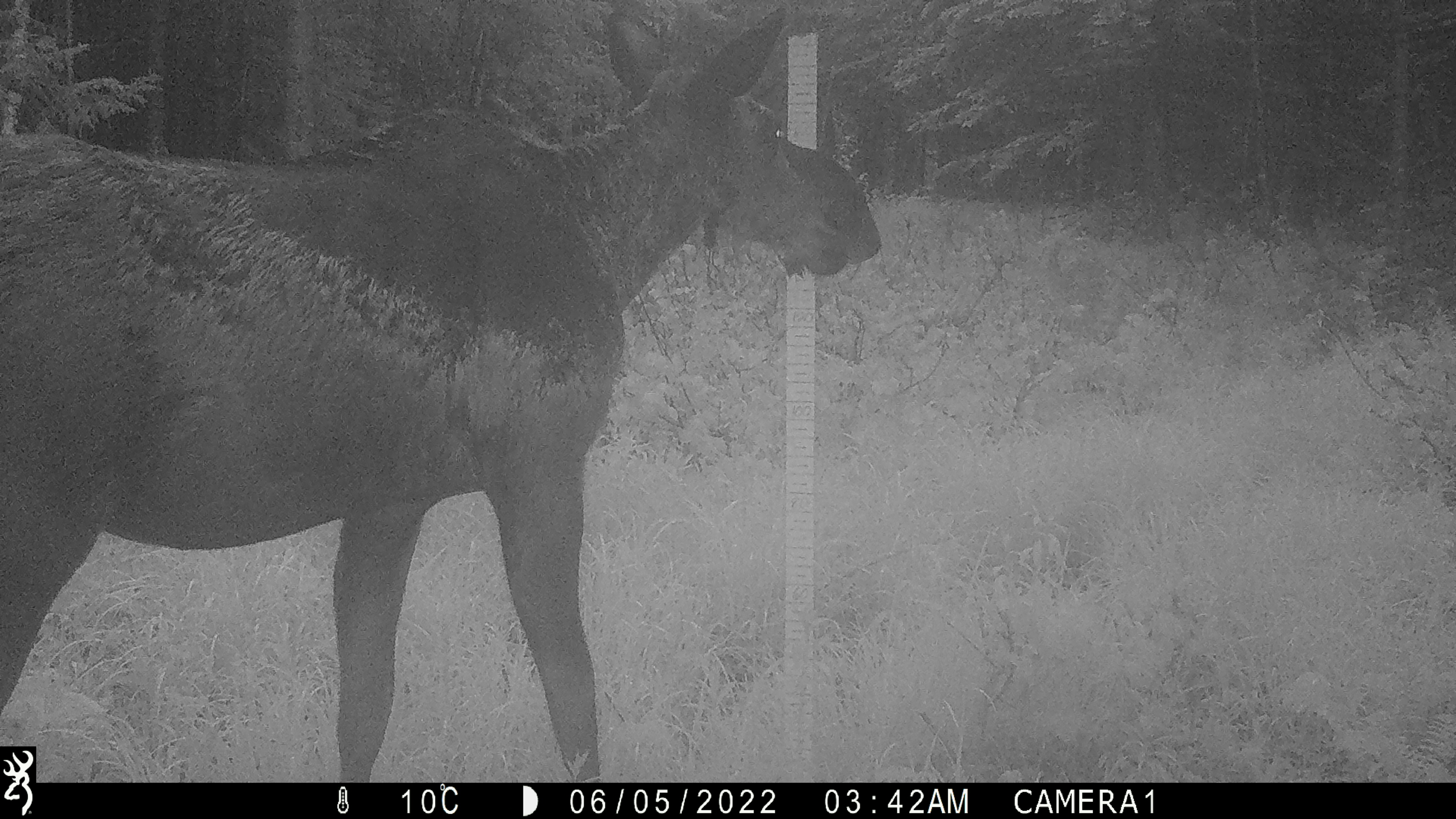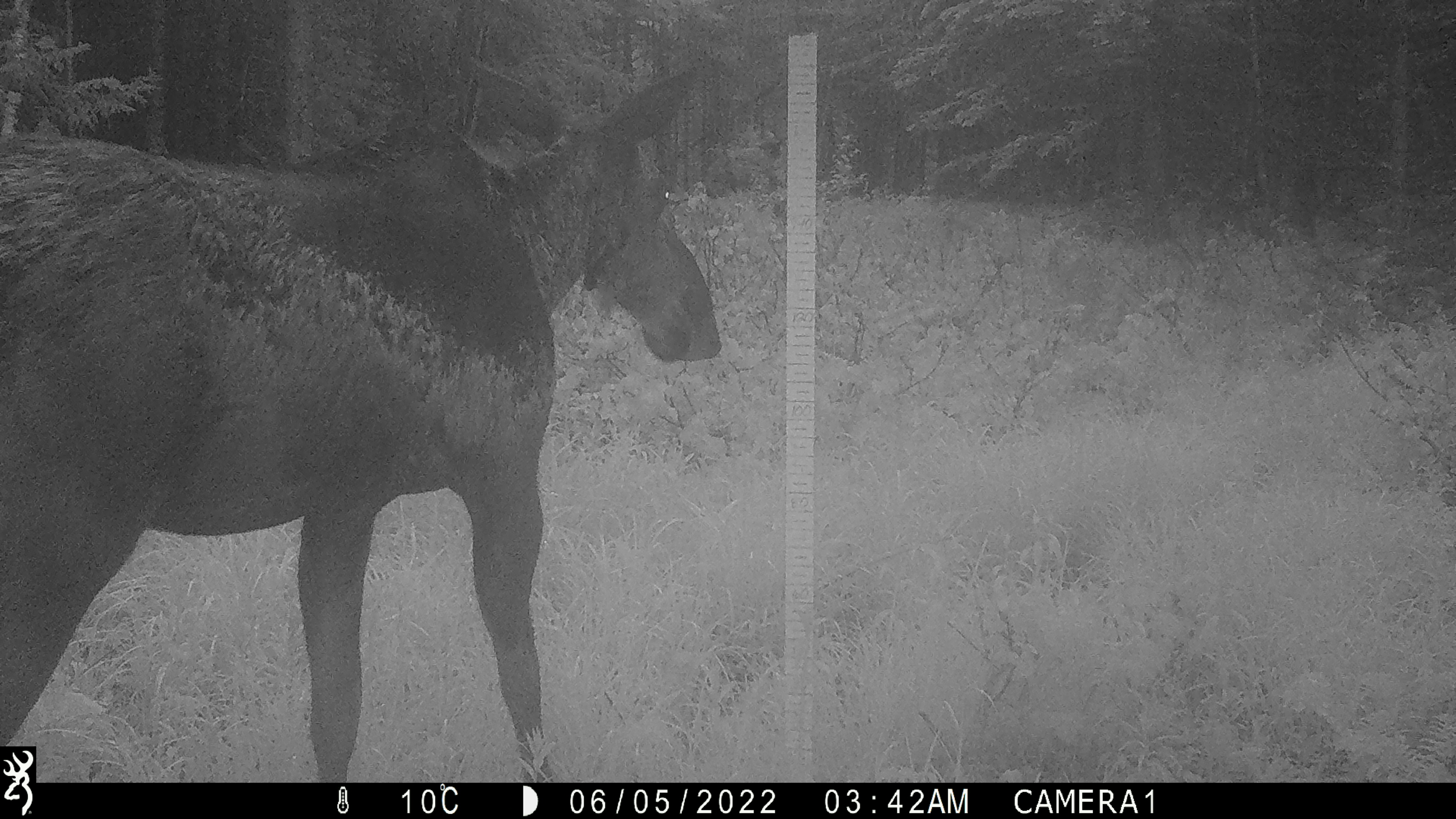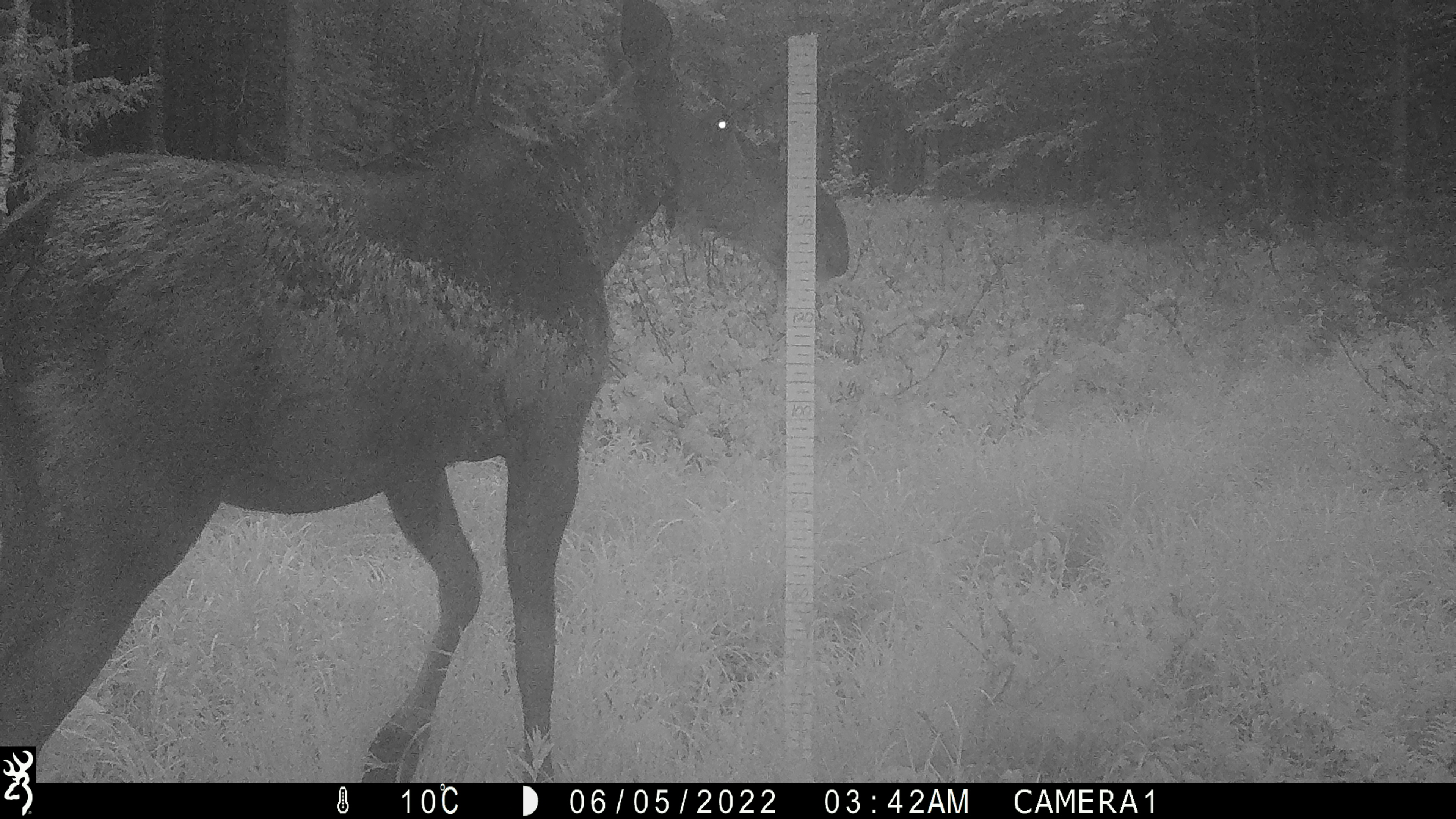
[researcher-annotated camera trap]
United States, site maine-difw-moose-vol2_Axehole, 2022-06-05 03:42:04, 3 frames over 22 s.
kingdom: Animalia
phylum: Chordata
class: Mammalia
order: Artiodactyla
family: Cervidae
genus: Alces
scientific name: Alces alces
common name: moose